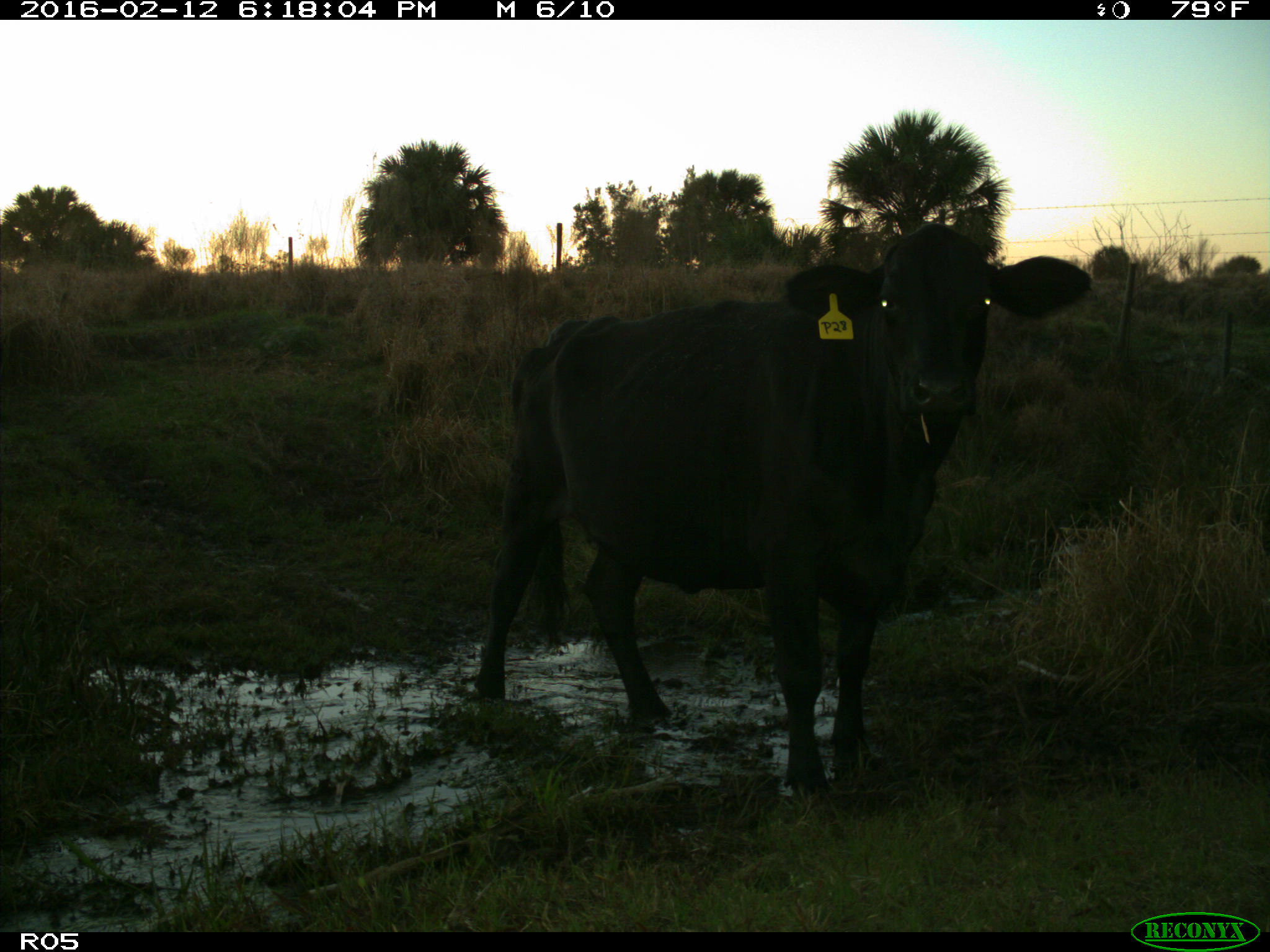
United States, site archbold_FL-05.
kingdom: Animalia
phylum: Chordata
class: Mammalia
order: Artiodactyla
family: Bovidae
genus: Bos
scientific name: Bos taurus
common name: domestic cow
Bos taurus (domestic cow).